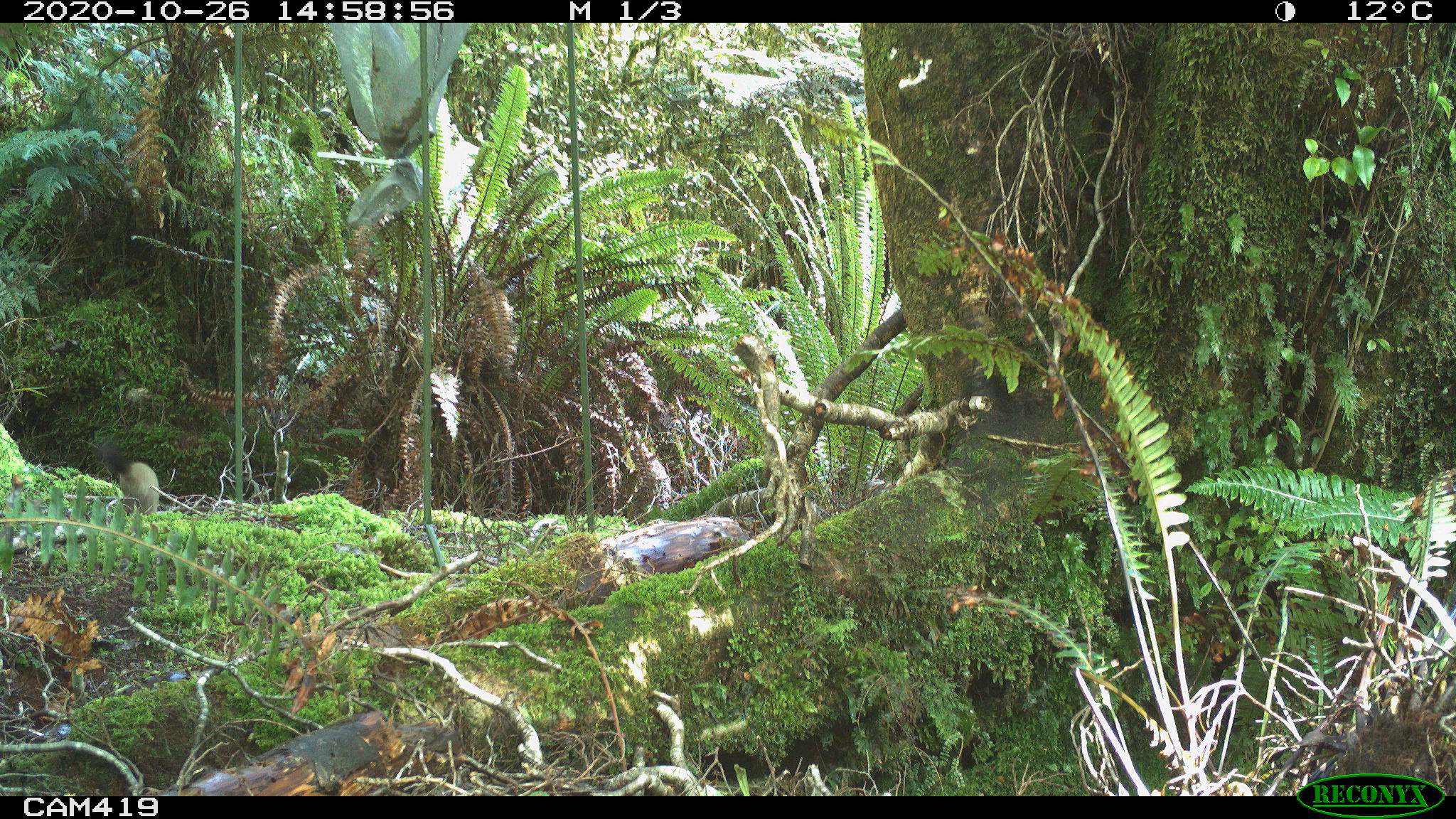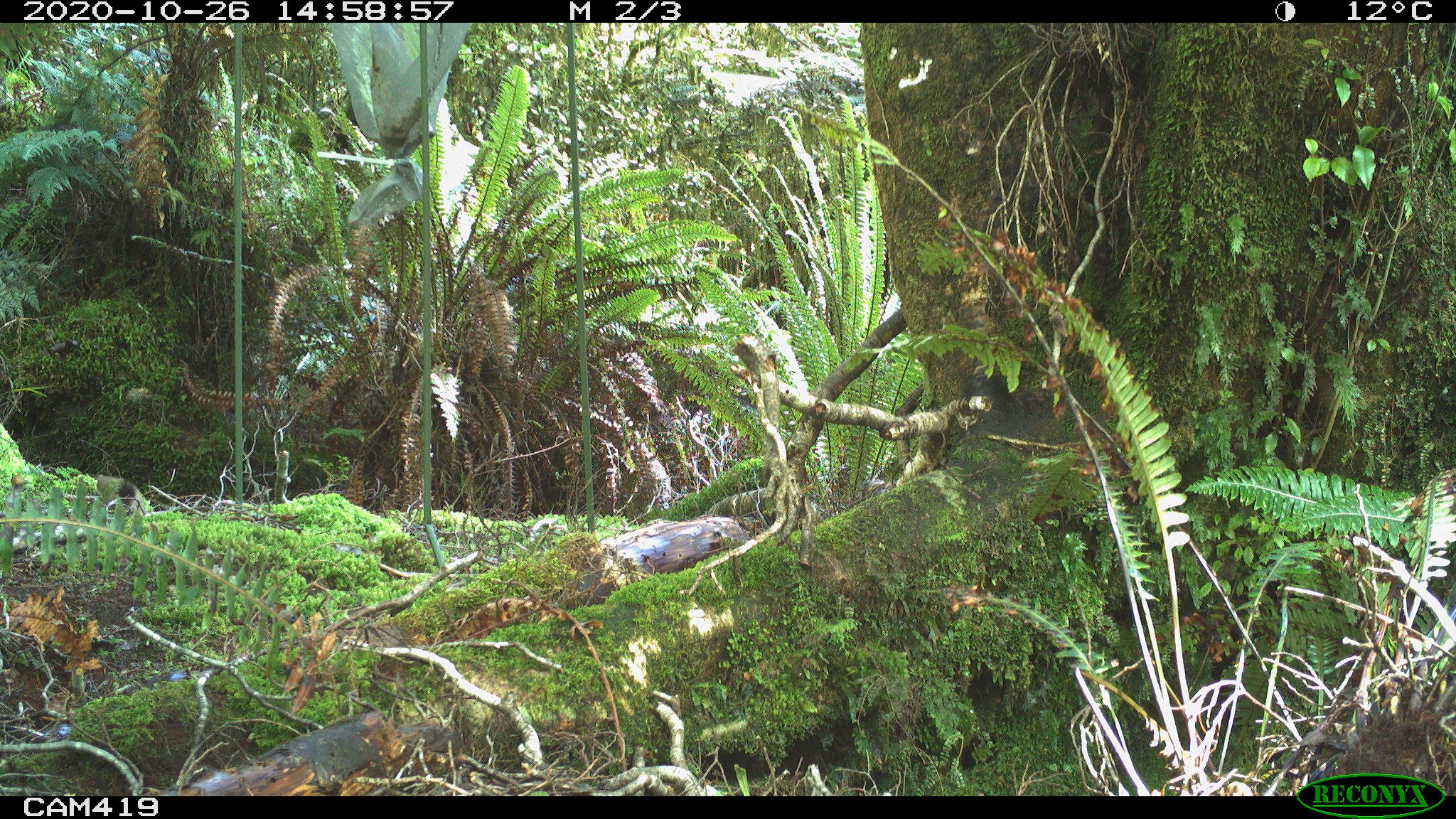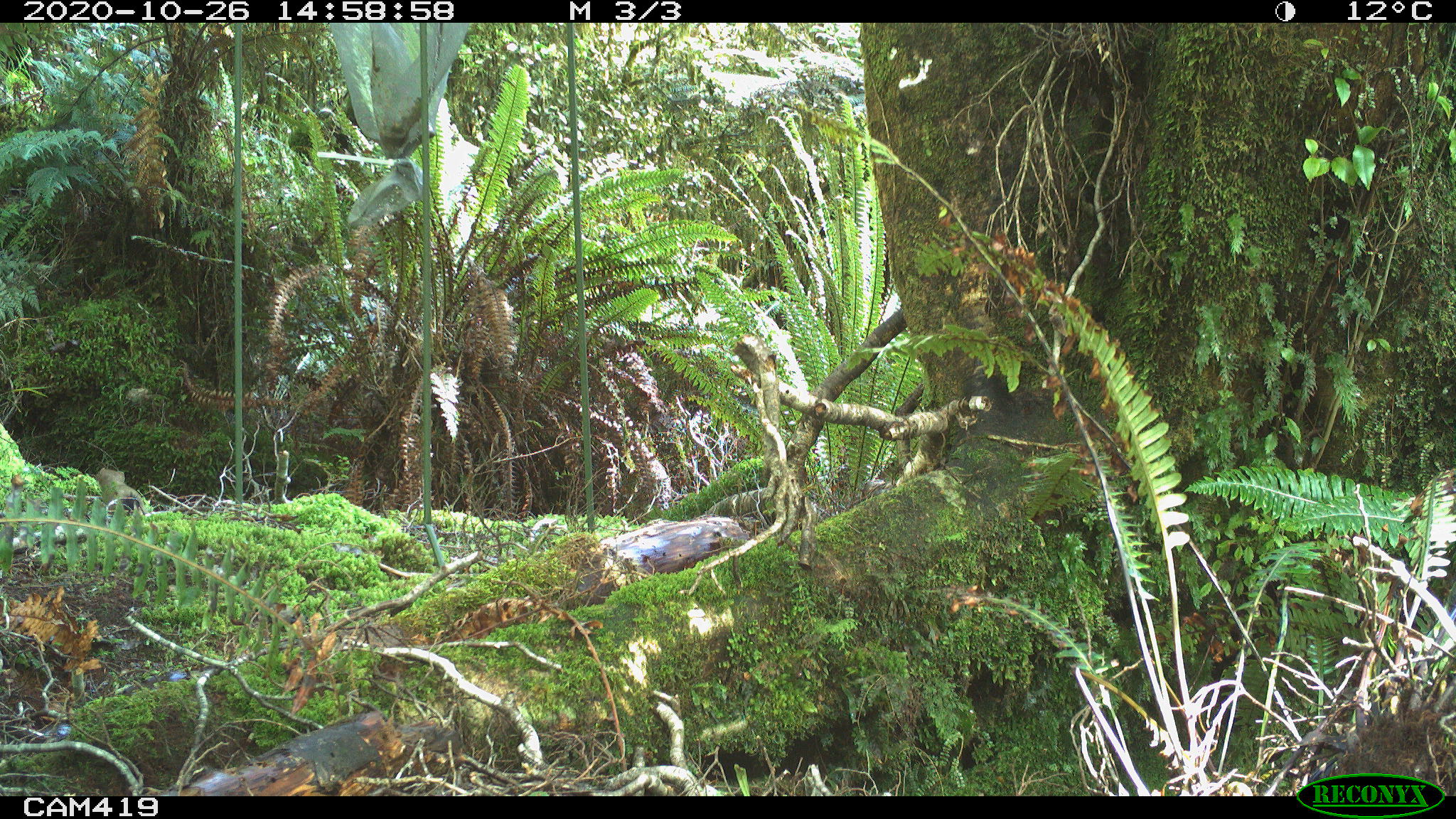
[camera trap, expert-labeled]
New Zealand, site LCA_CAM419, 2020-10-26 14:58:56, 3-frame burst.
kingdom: Animalia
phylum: Chordata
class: Mammalia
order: Carnivora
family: Mustelidae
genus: Mustela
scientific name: Mustela erminea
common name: stoat